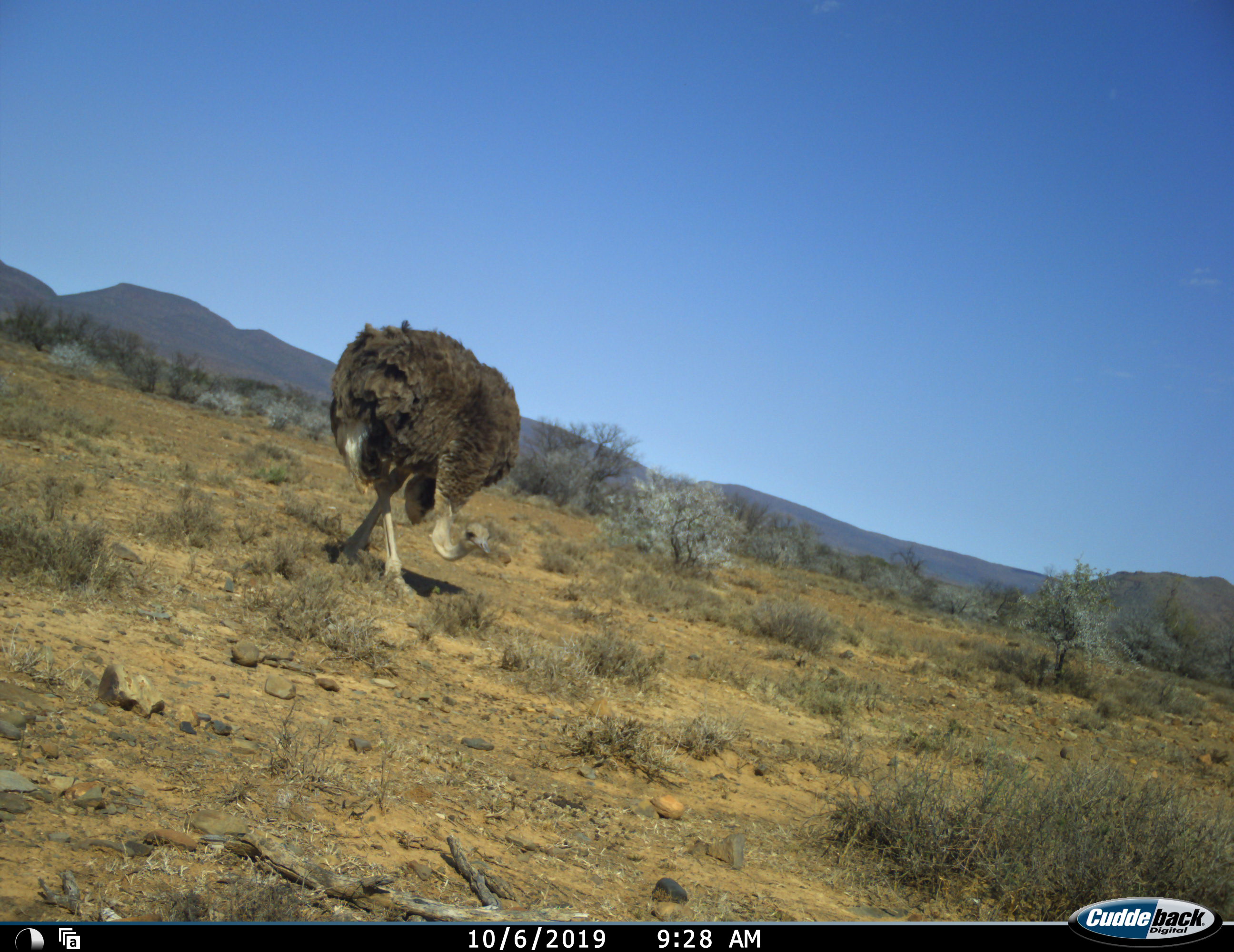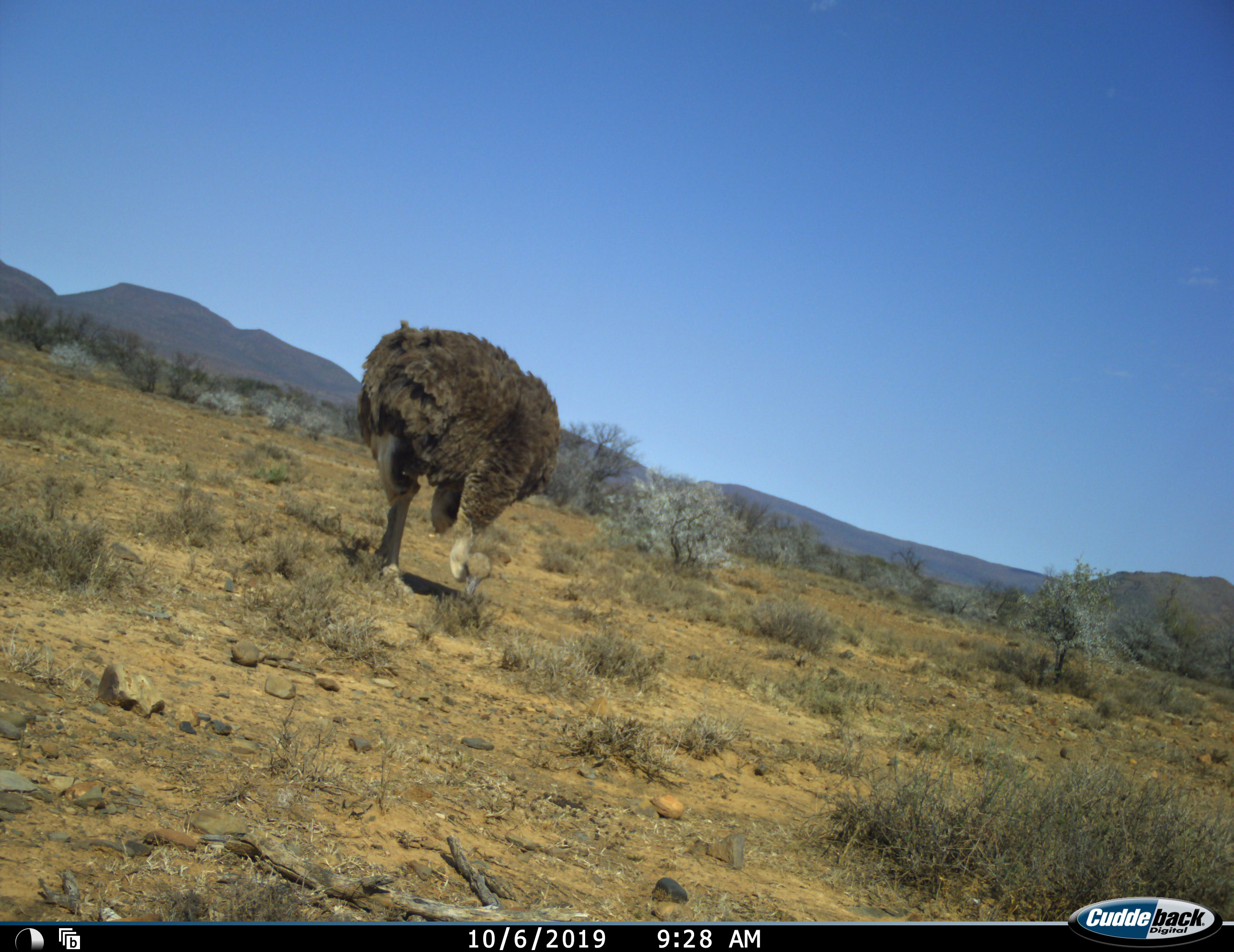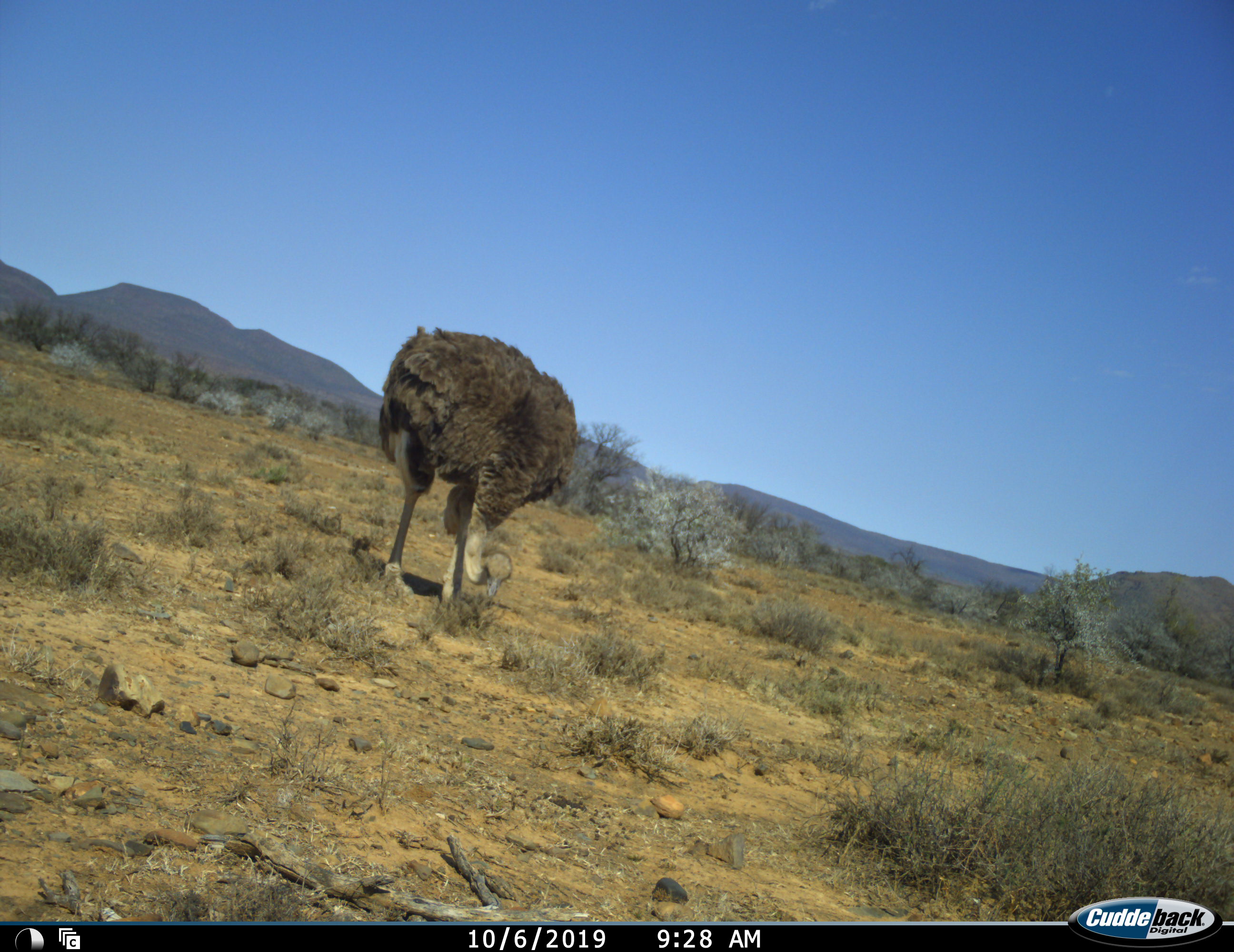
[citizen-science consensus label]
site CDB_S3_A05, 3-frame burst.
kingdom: Animalia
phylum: Chordata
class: Aves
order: Struthioniformes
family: Struthionidae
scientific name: Struthionidae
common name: ostrich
Ostrich (Struthionidae), count 1. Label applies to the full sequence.